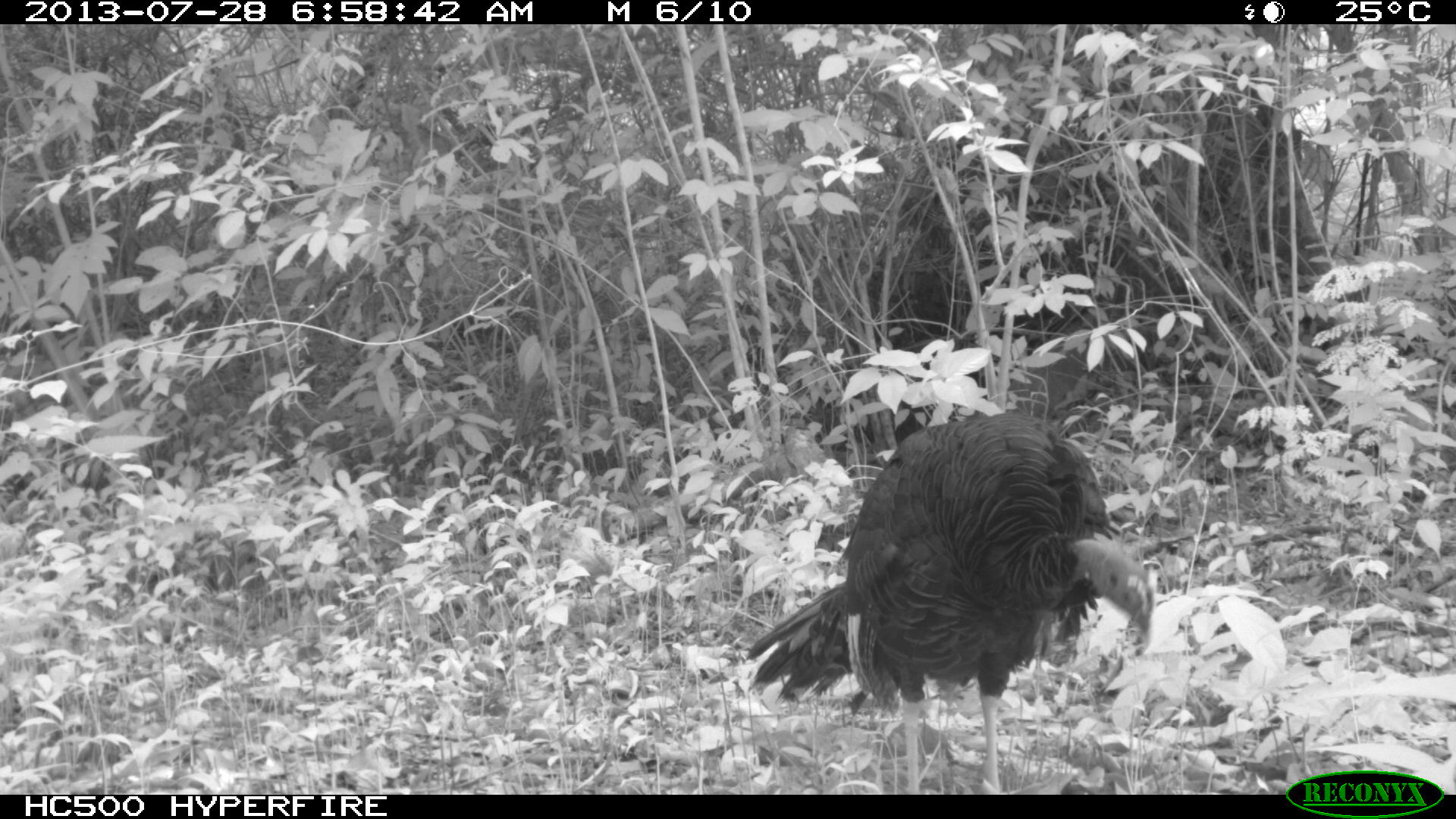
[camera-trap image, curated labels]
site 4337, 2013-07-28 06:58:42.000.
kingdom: Animalia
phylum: Chordata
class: Aves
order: Galliformes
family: Phasianidae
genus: Meleagris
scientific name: Meleagris ocellata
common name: ocellated turkey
Meleagris ocellata (ocellated turkey), count 1.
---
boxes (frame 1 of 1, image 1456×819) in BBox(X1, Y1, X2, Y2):
meleagris ocellata: BBox(745, 410, 1155, 794)